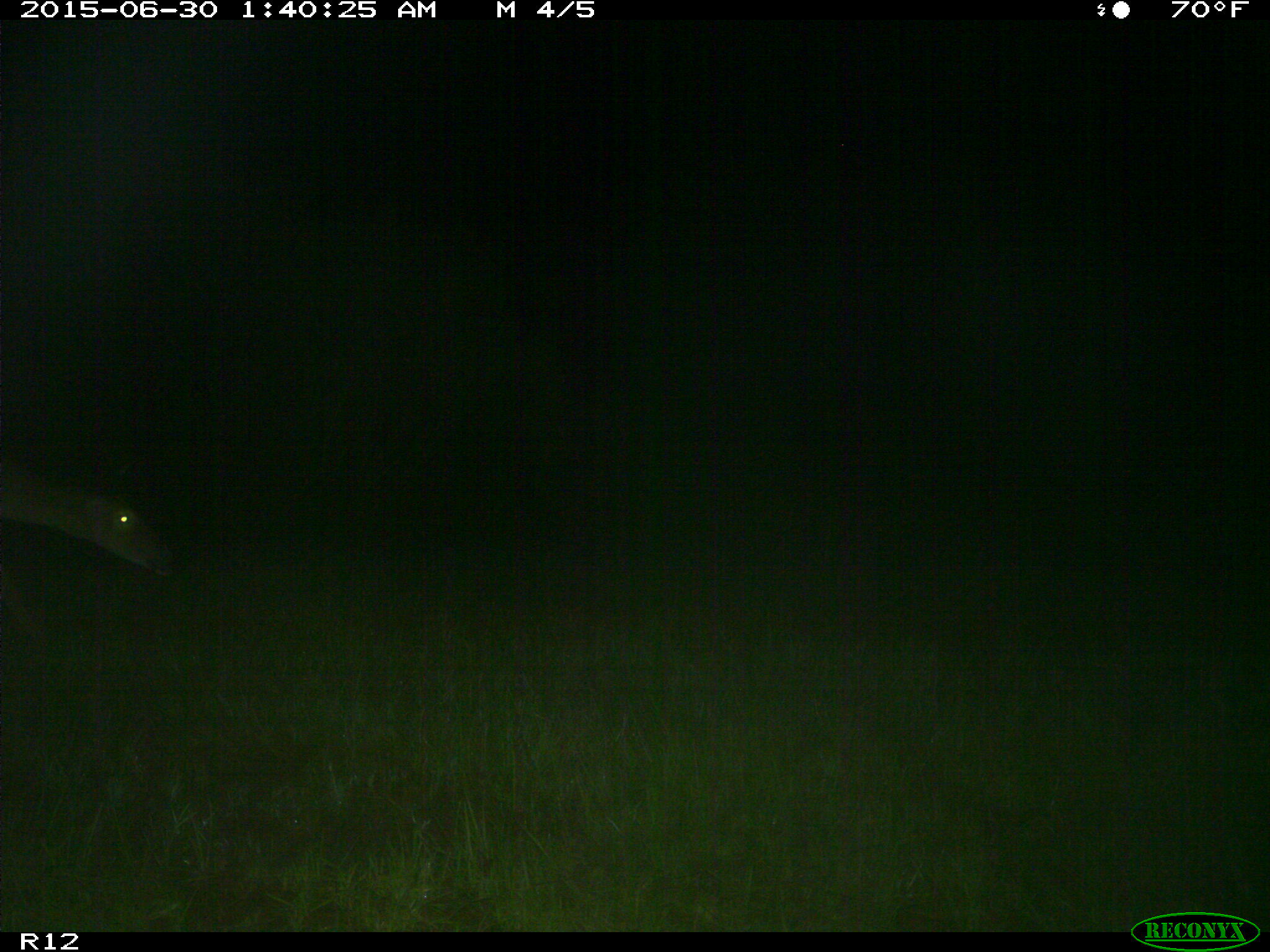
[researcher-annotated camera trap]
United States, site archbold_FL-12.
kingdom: Animalia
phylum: Chordata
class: Mammalia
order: Artiodactyla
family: Cervidae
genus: Odocoileus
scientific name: Odocoileus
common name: deer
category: unidentified deer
Unidentified deer (deer) (Odocoileus).